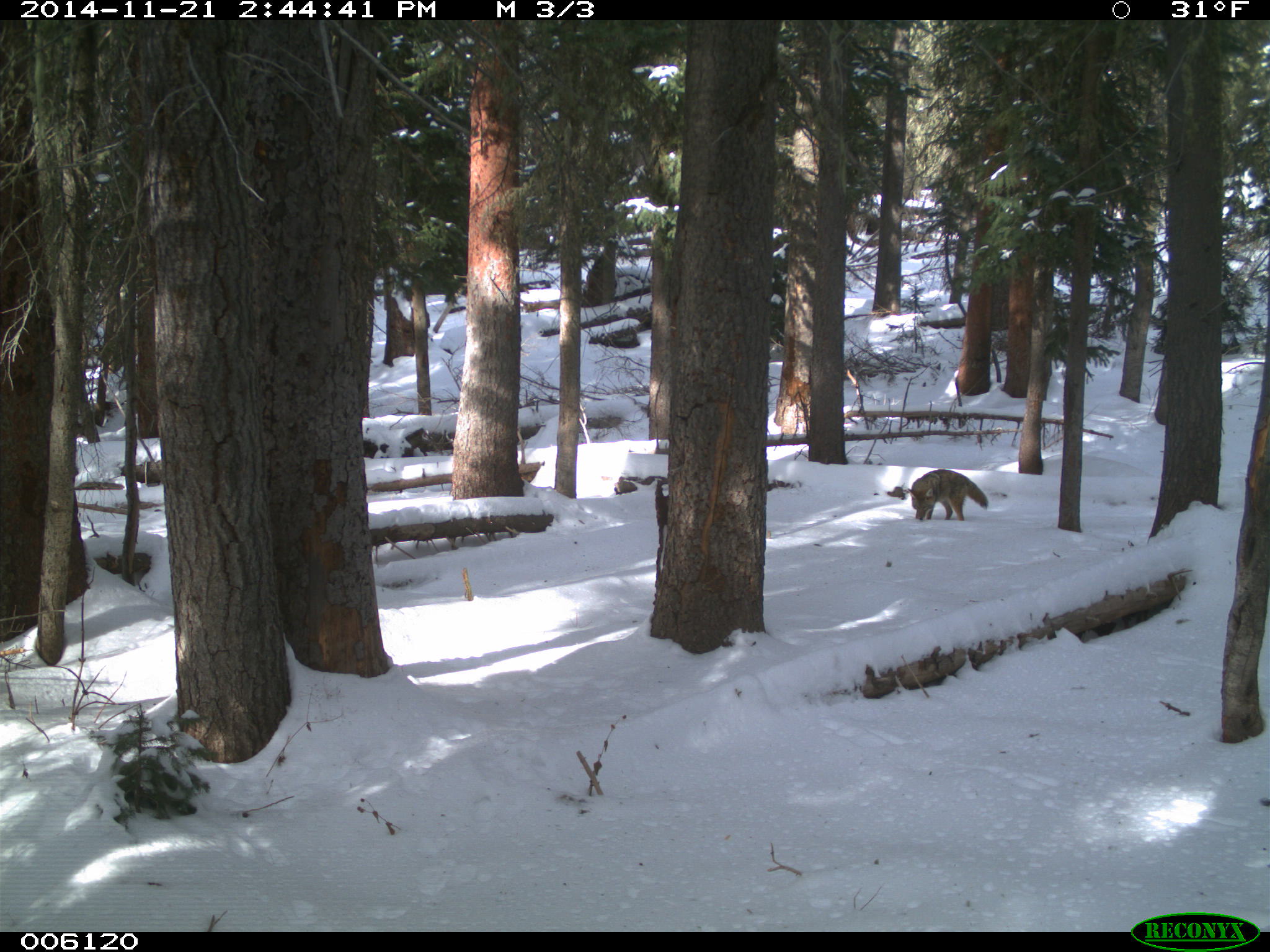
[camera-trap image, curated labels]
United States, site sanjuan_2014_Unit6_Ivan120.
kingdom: Animalia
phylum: Chordata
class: Mammalia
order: Carnivora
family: Canidae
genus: Canis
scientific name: Canis latrans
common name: coyote